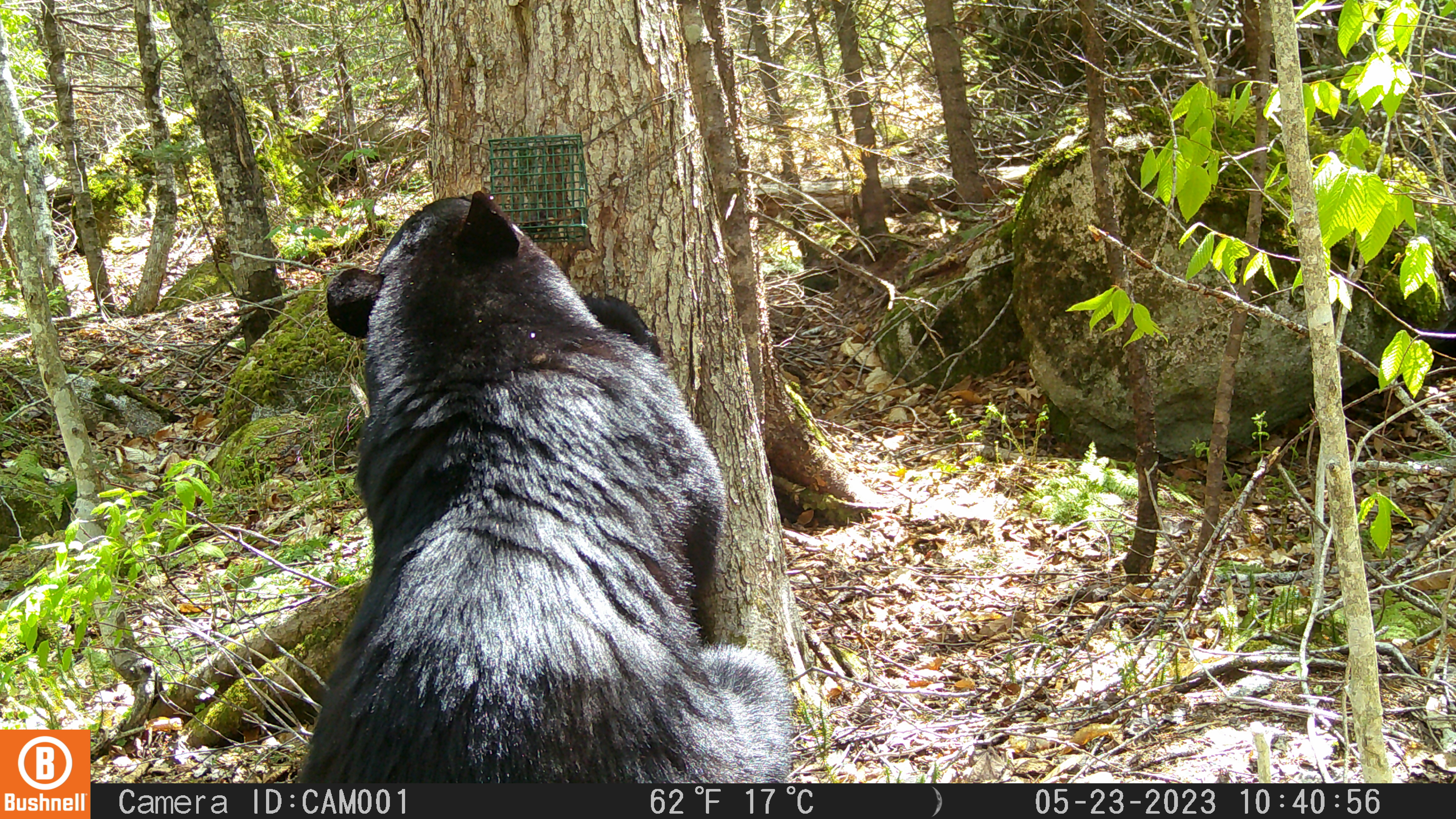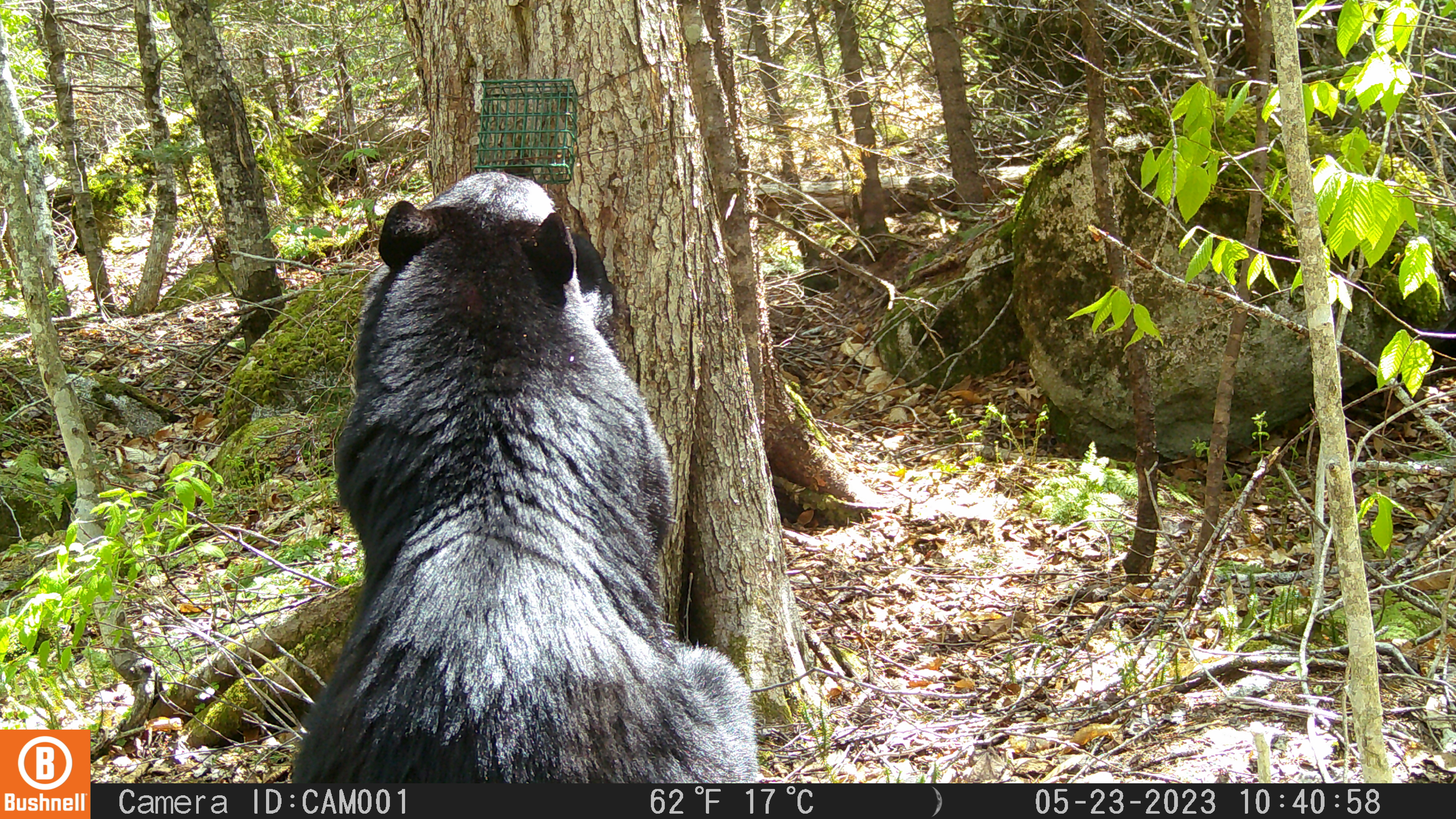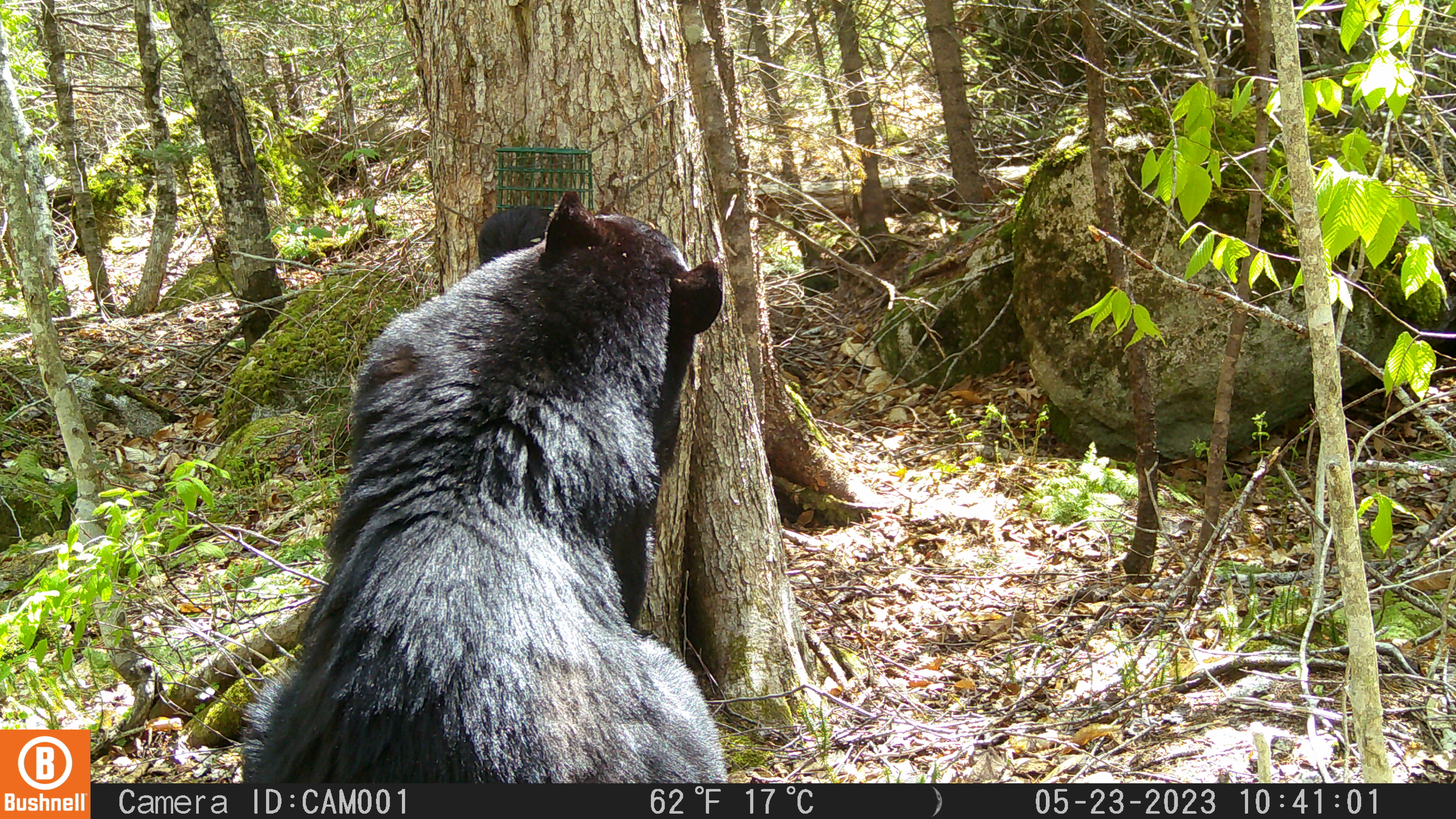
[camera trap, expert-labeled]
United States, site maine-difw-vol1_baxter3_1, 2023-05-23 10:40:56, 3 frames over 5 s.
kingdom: Animalia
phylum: Chordata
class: Mammalia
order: Carnivora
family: Ursidae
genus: Ursus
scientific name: Ursus americanus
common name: black bear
Black bear (Ursus americanus).